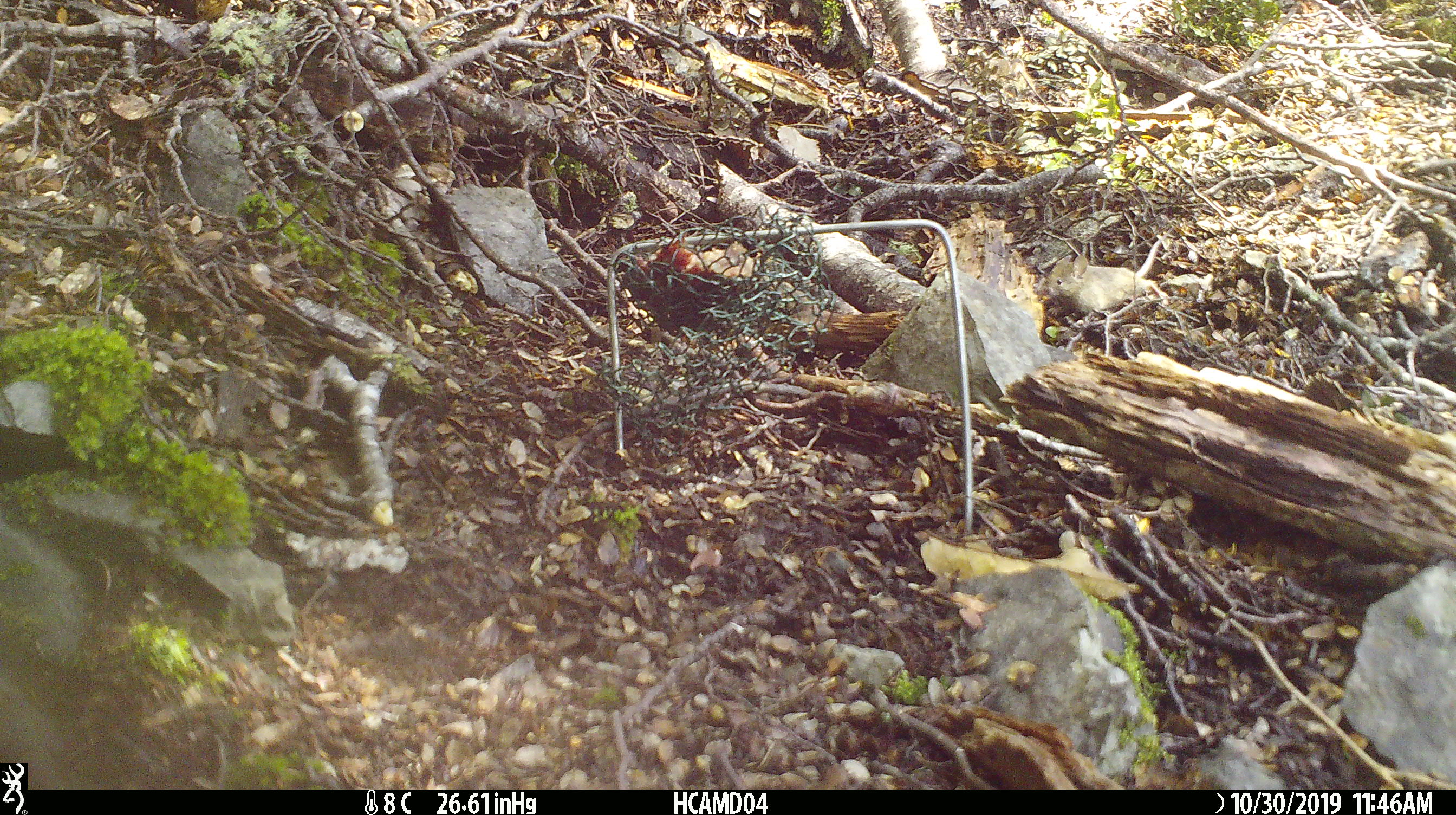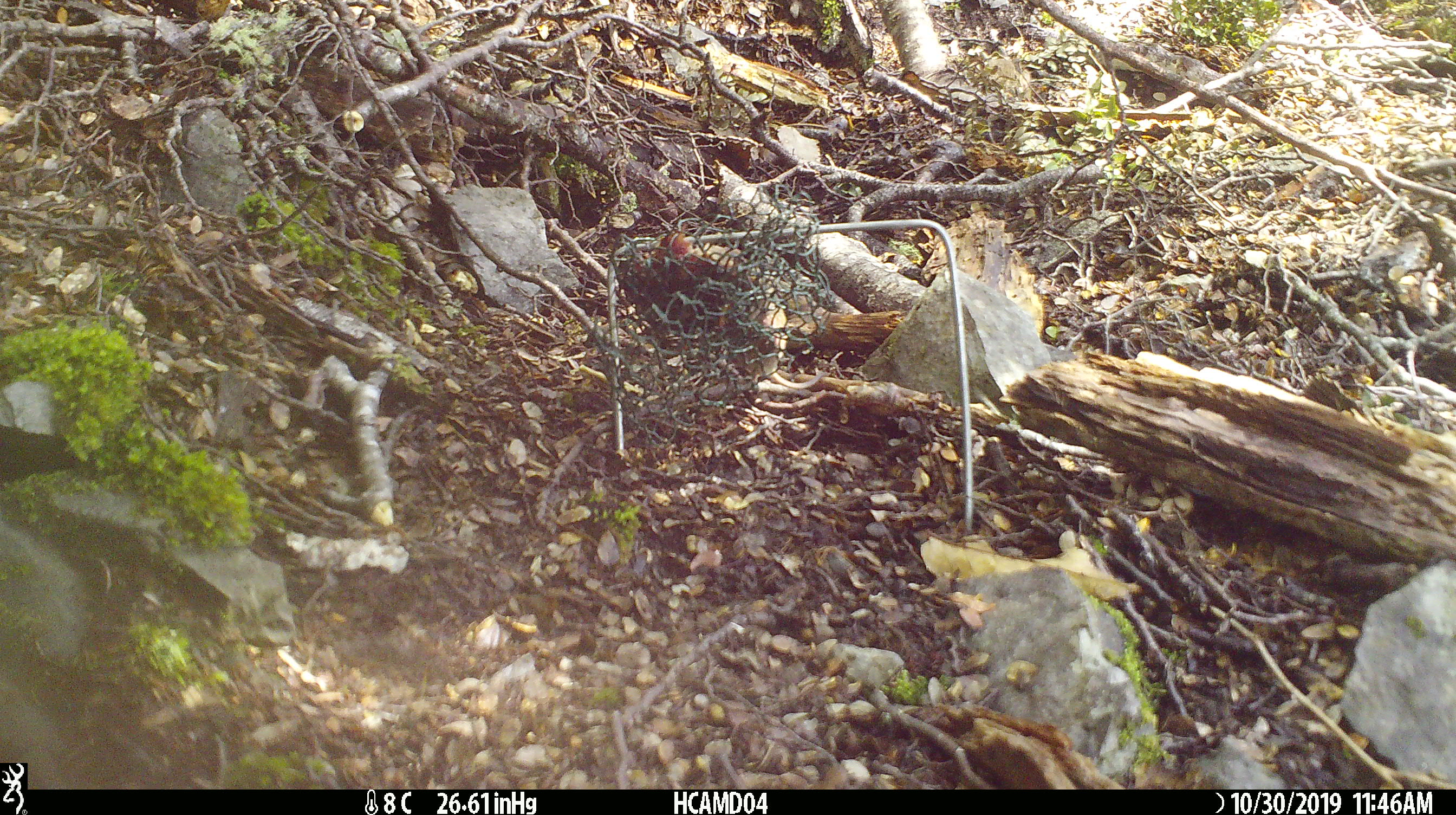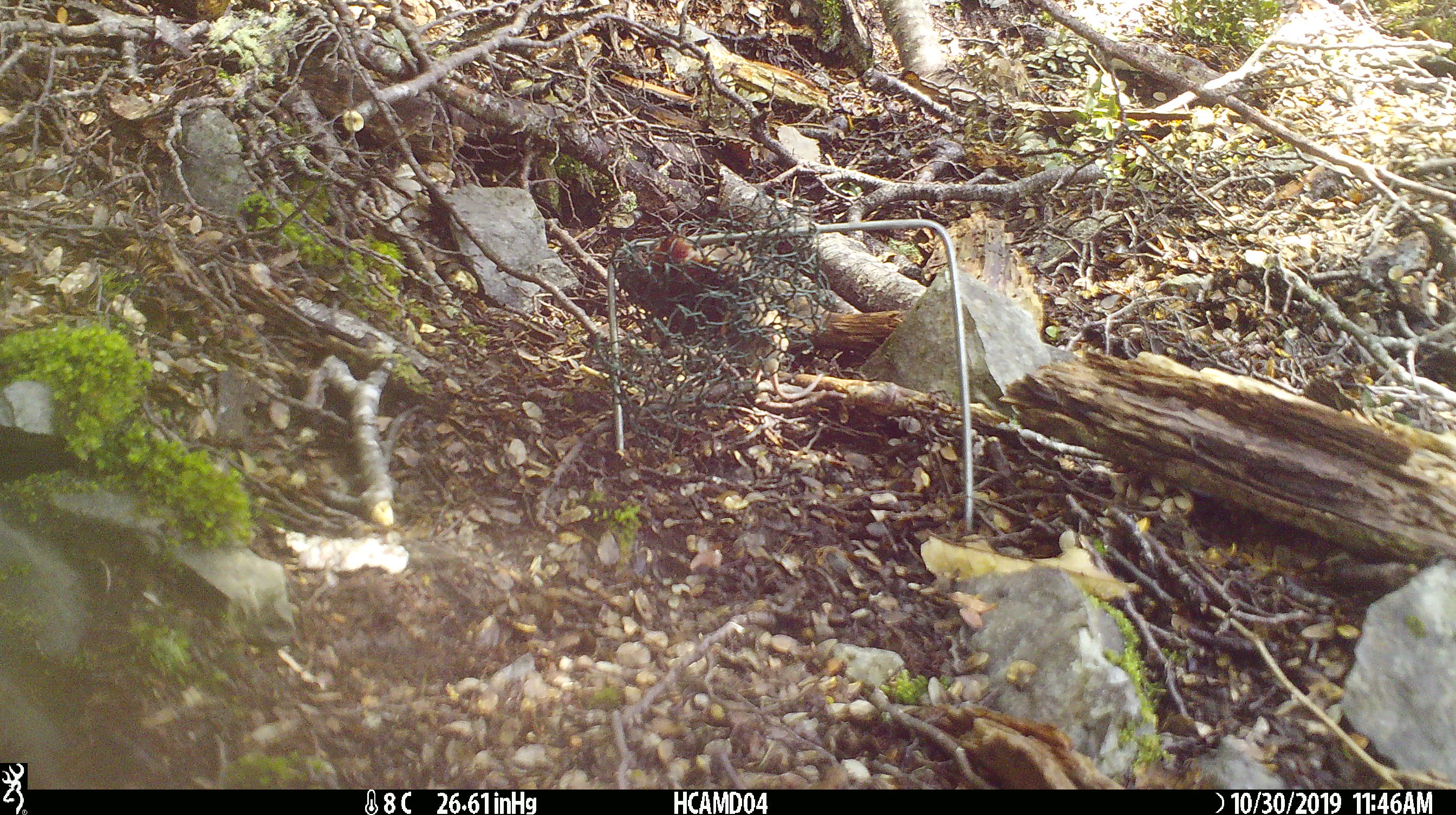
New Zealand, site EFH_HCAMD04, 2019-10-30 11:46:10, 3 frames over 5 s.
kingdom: Animalia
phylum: Chordata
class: Mammalia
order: Rodentia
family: Muridae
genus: Mus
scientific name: Mus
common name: mouse